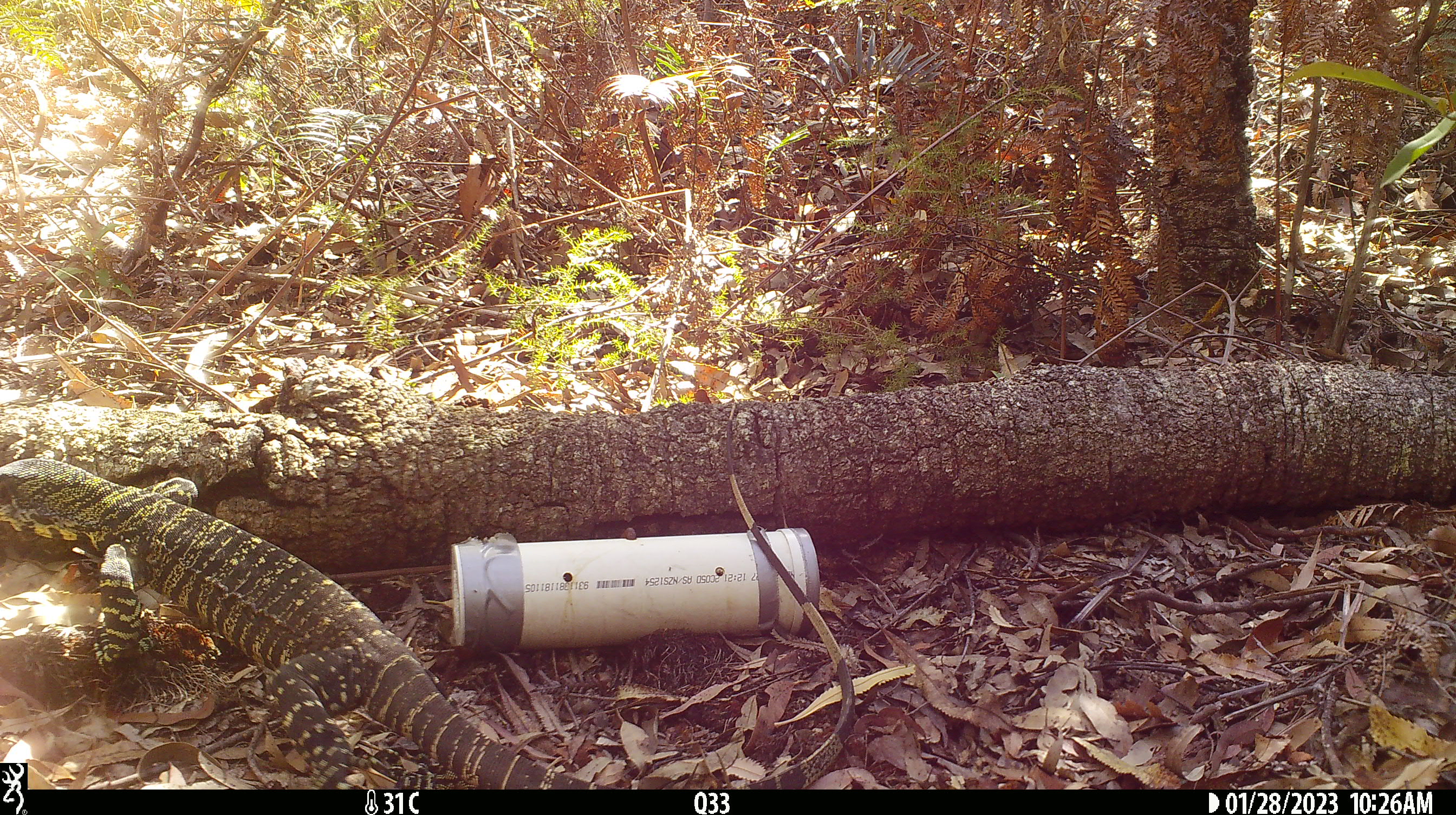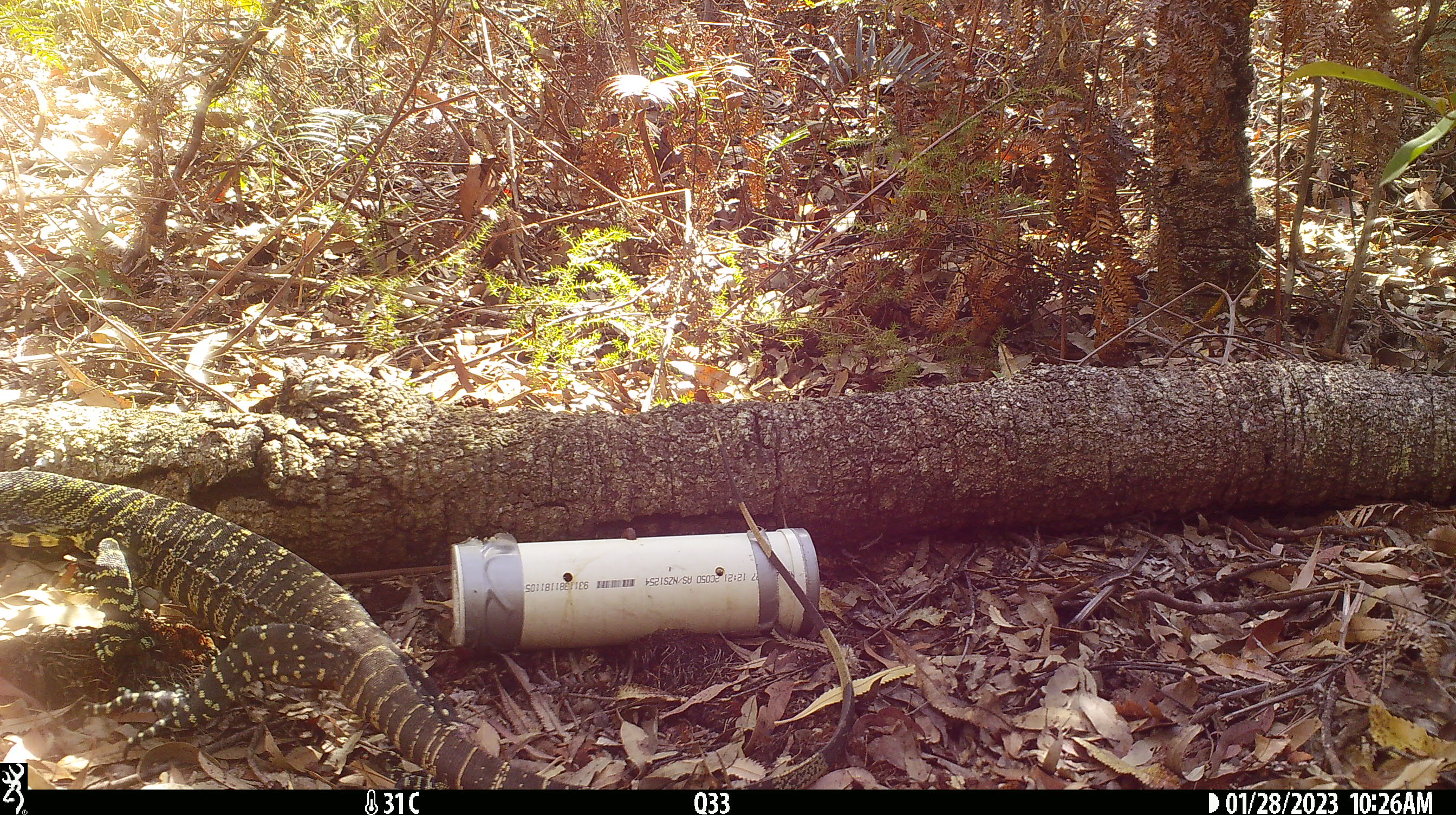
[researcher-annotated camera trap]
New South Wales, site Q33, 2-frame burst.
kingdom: Animalia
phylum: Chordata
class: Reptilia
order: Squamata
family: Varanidae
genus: Varanus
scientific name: Varanus varius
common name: lace monitor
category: goanna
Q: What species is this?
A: Goanna (lace monitor) (Varanus varius).